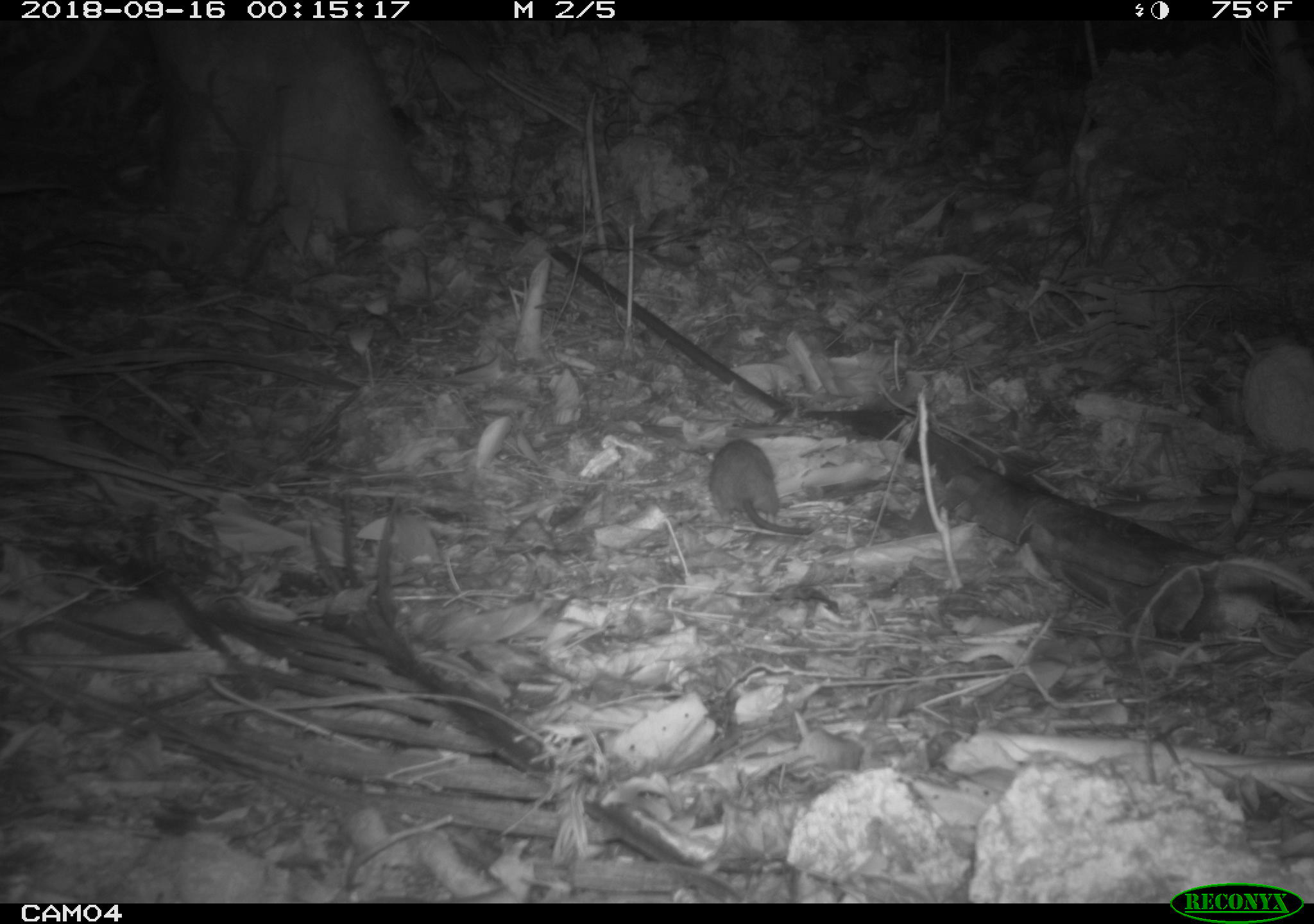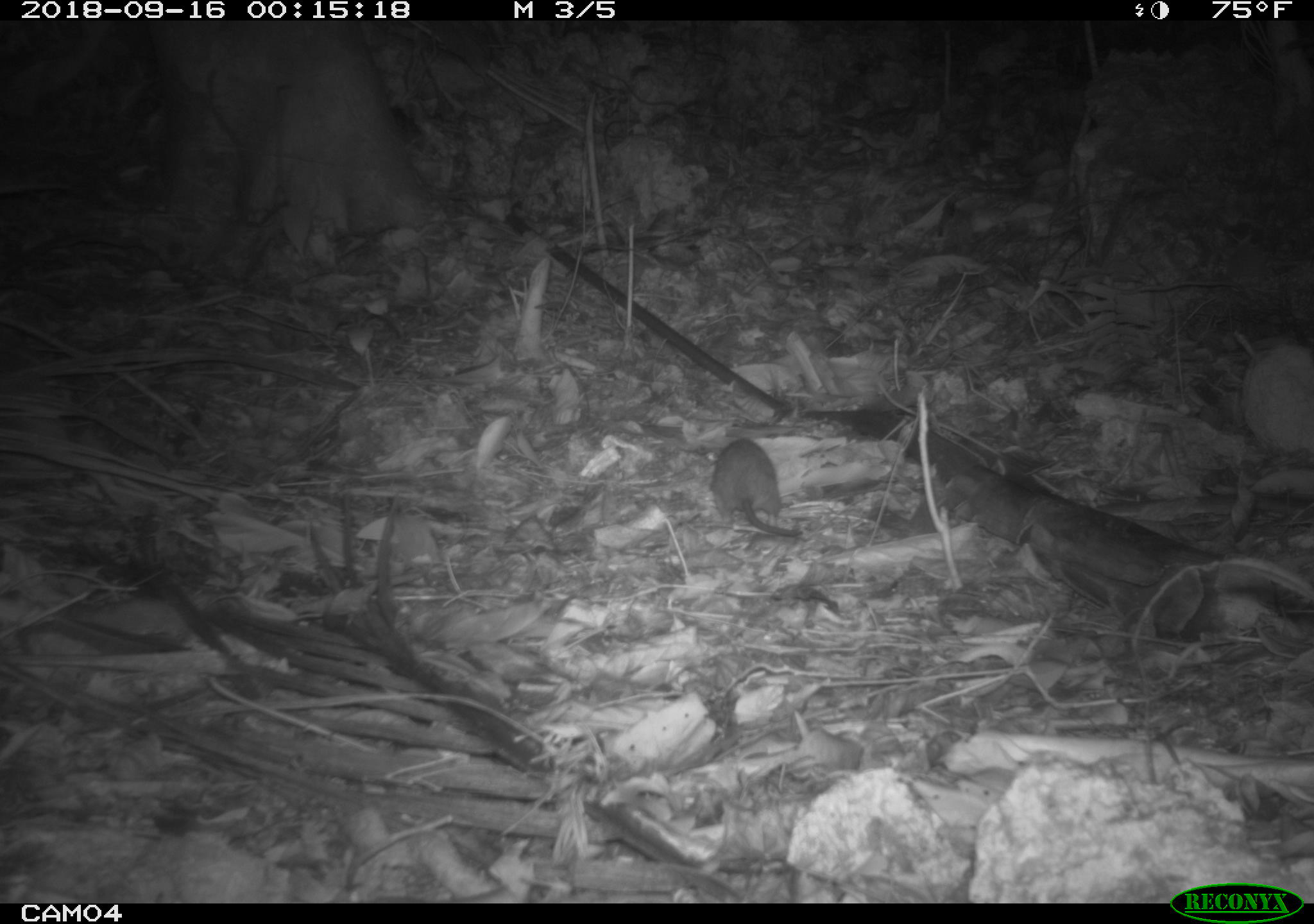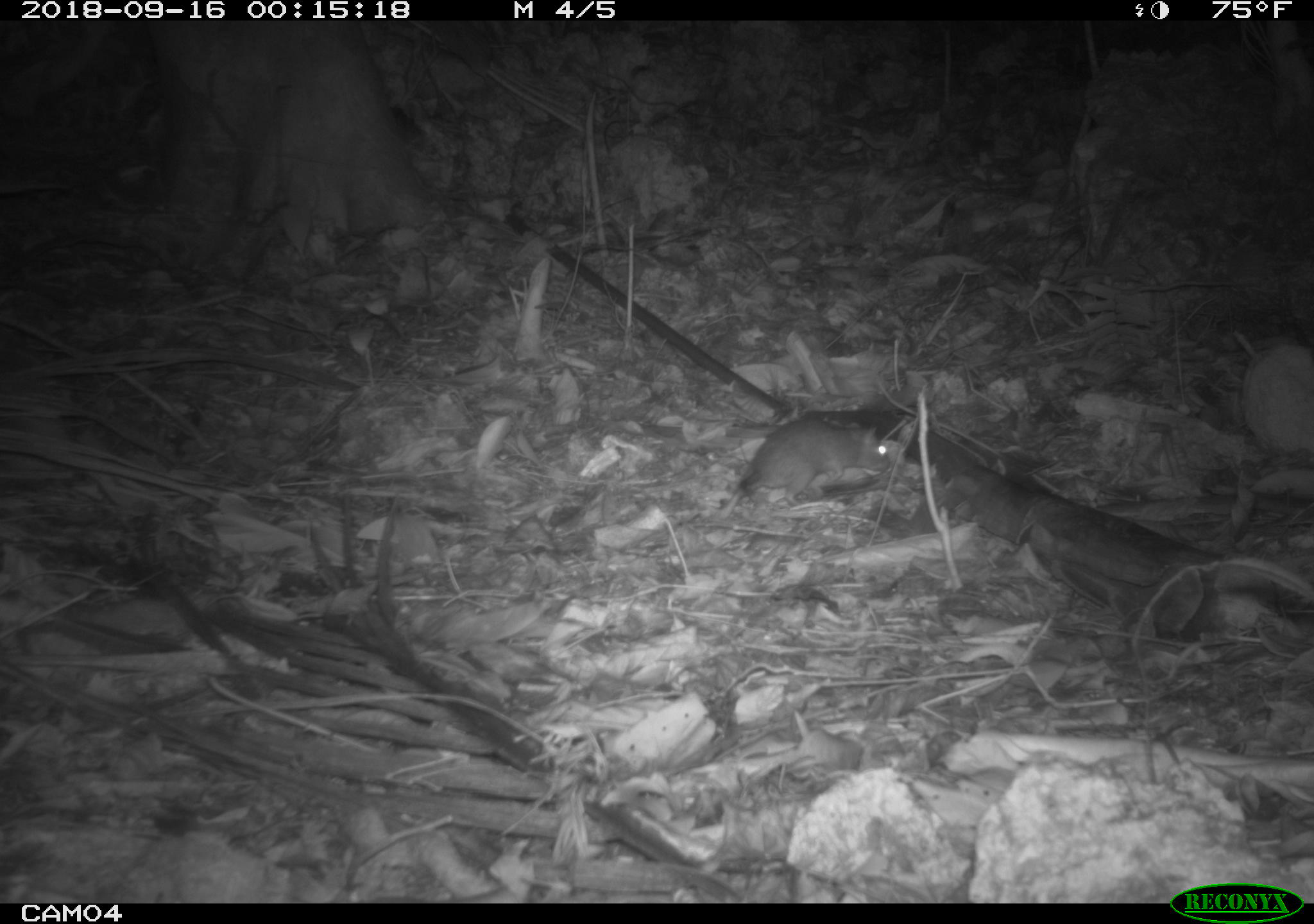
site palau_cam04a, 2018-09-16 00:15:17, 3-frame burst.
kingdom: Animalia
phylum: Chordata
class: Mammalia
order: Rodentia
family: Muridae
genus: Rattus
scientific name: Rattus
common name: rat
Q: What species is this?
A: Rat (Rattus).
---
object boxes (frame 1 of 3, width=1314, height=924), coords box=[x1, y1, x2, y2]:
rat: box=[703, 434, 820, 538]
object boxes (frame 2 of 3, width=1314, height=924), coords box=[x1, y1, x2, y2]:
rat: box=[704, 433, 806, 539]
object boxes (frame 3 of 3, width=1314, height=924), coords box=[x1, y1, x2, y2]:
rat: box=[707, 415, 894, 511]